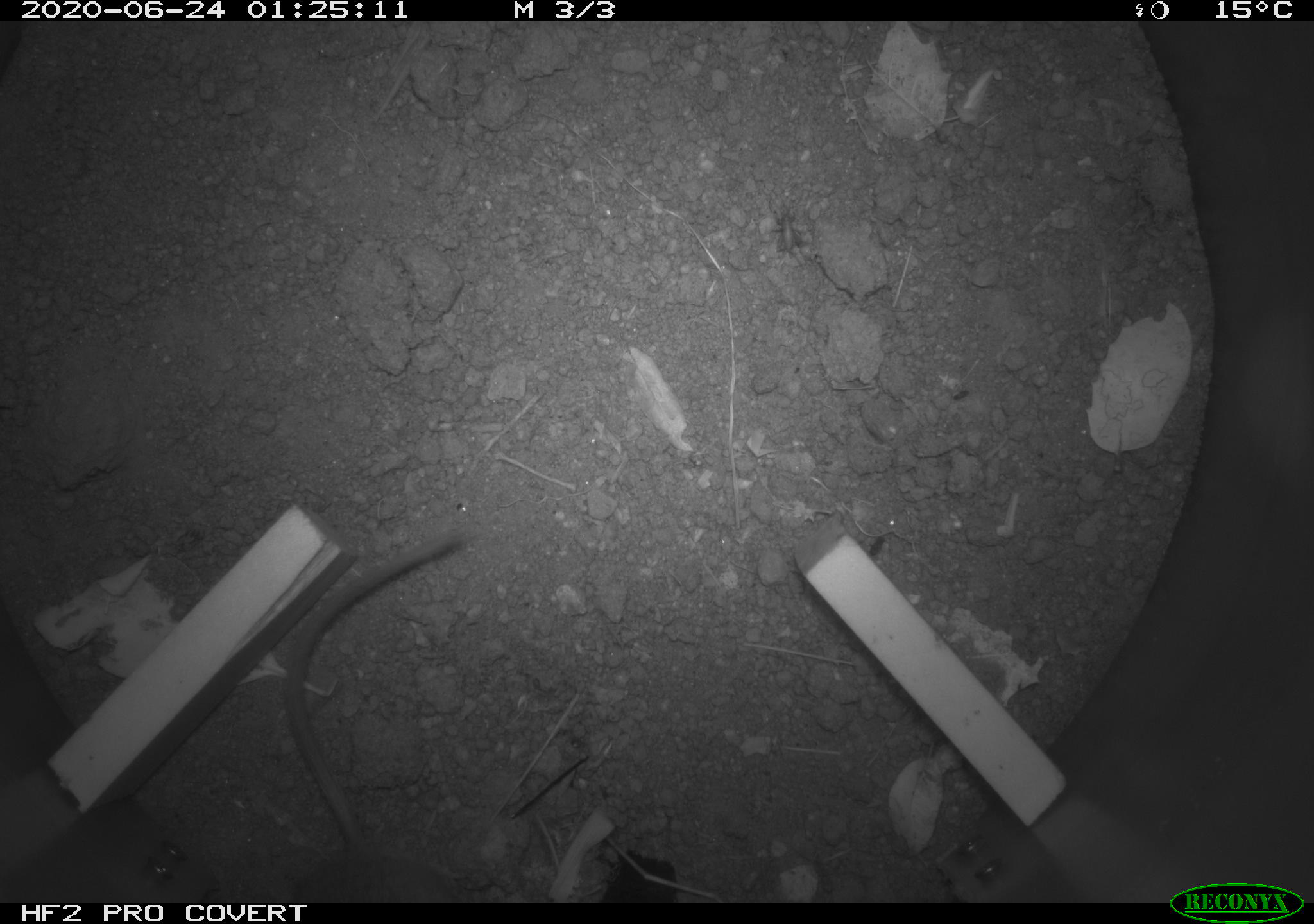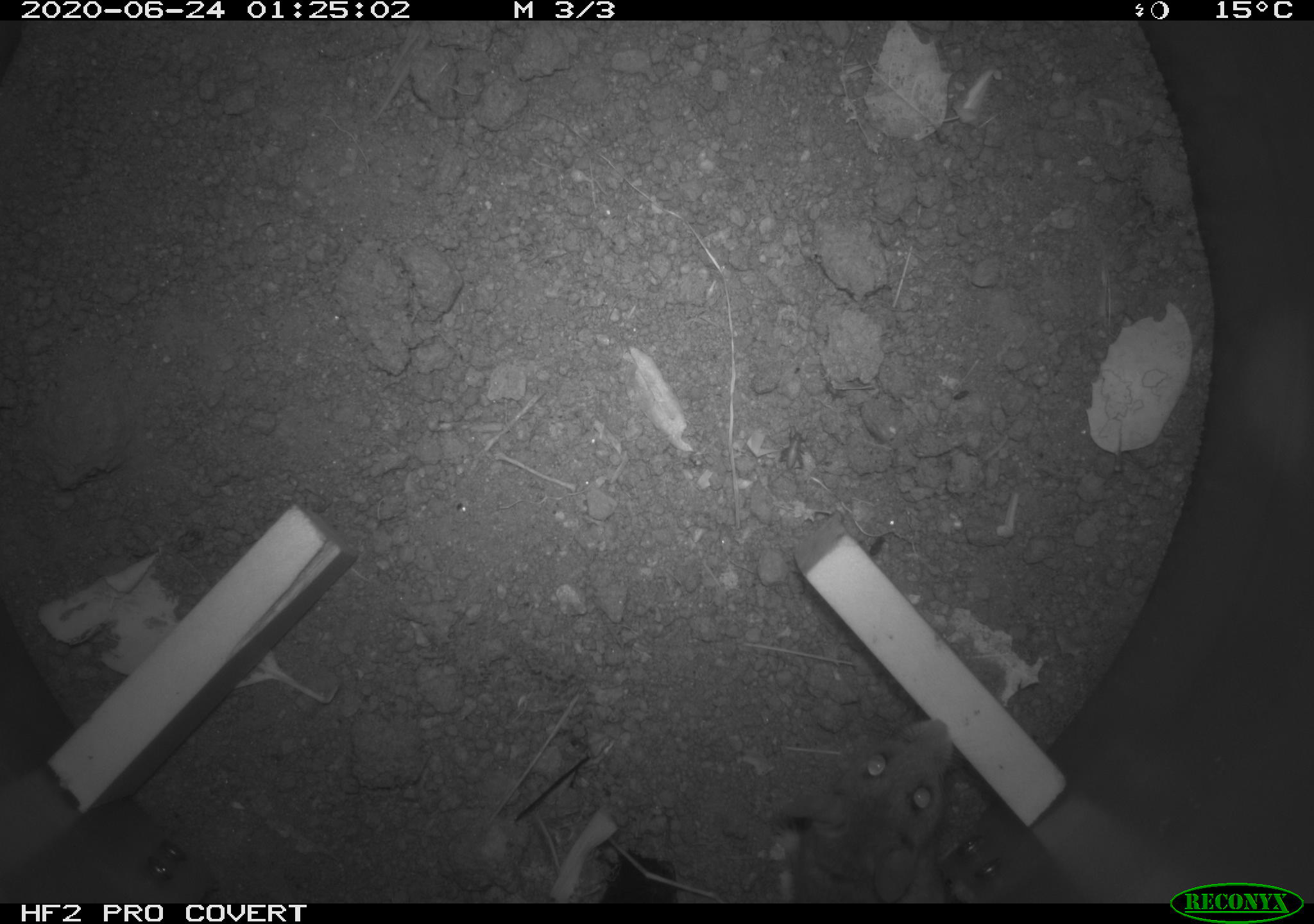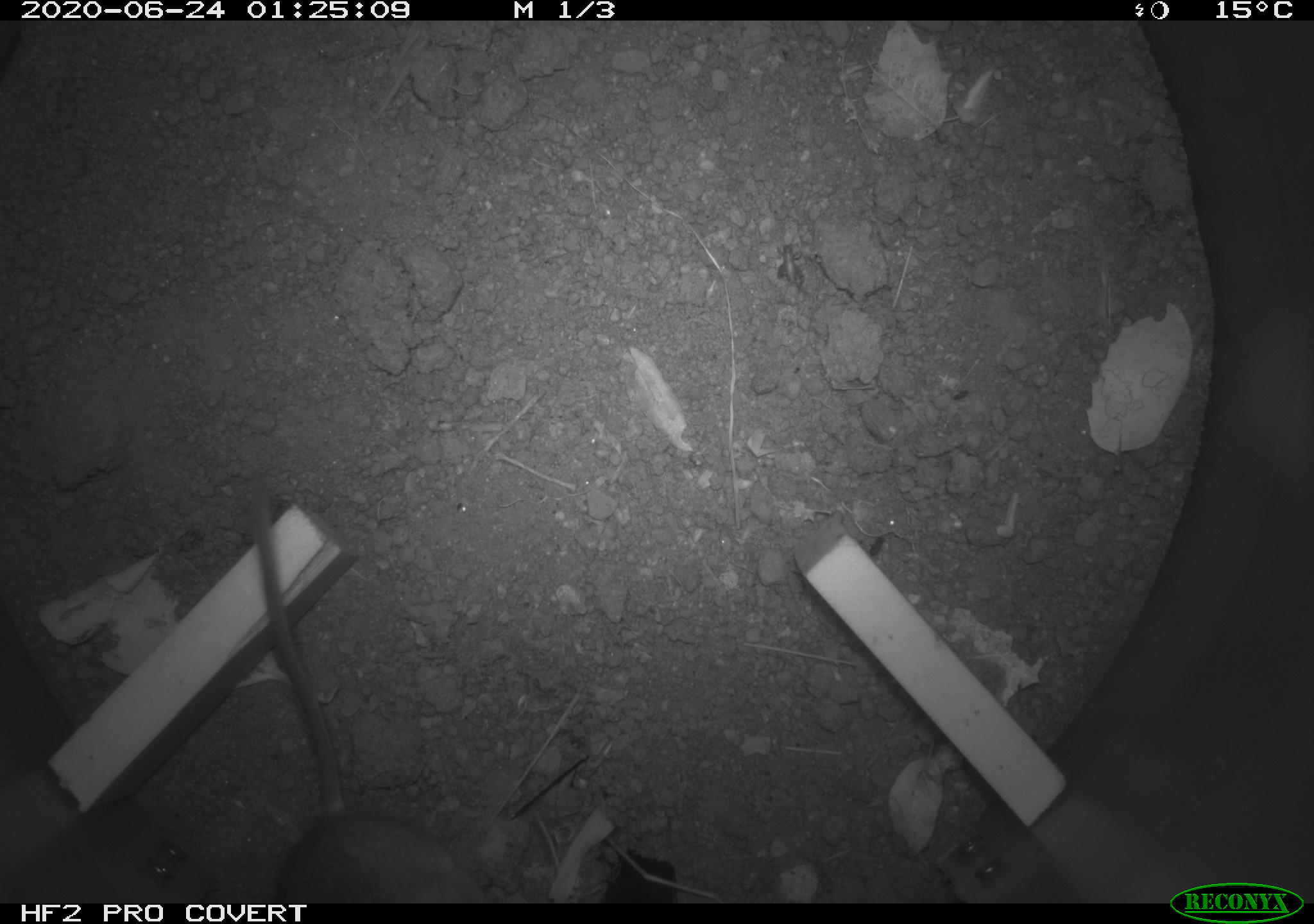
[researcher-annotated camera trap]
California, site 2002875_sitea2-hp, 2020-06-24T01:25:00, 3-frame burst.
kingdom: Animalia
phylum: Chordata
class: Mammalia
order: Rodentia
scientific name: Rodentia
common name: mouse species